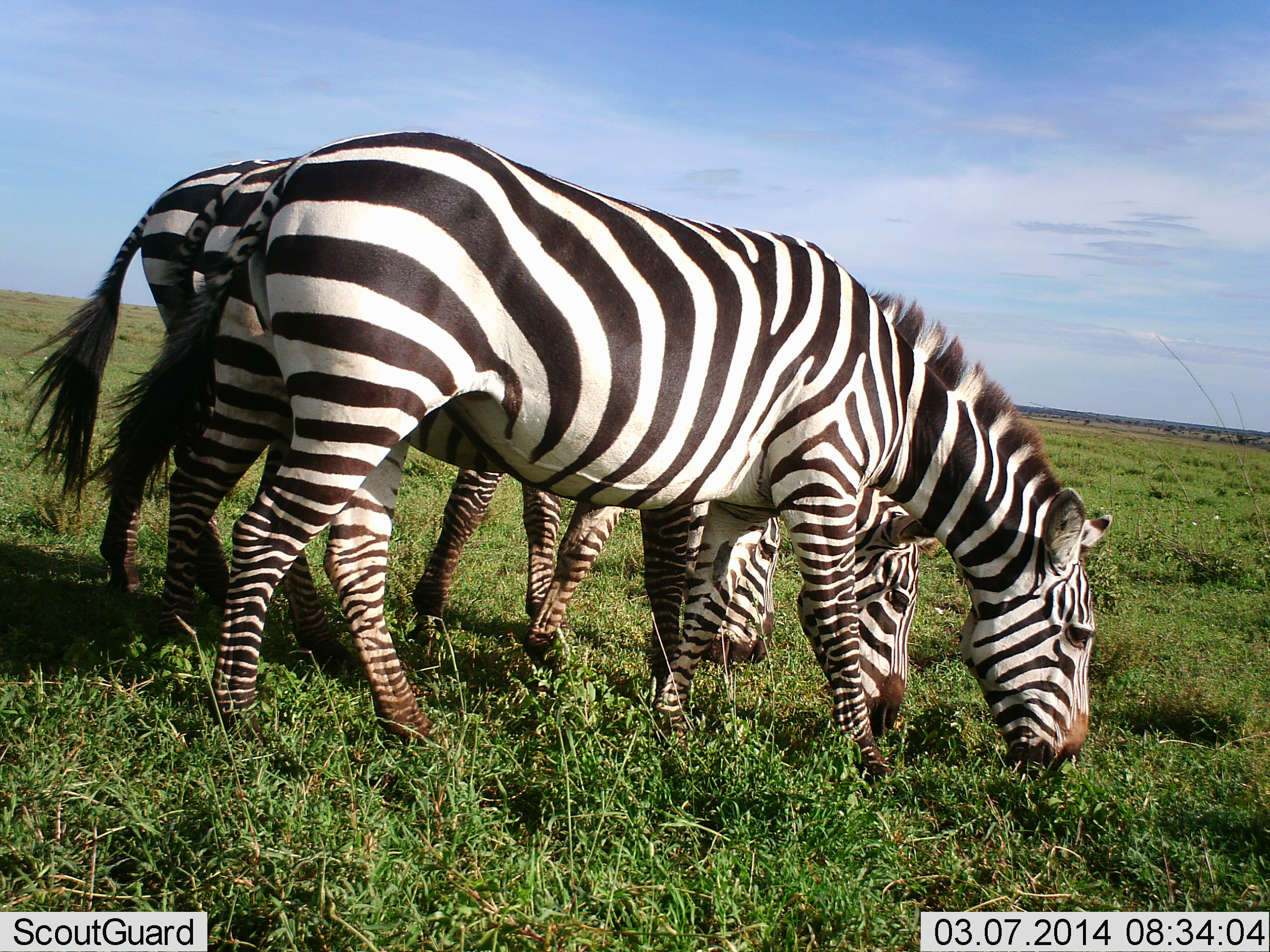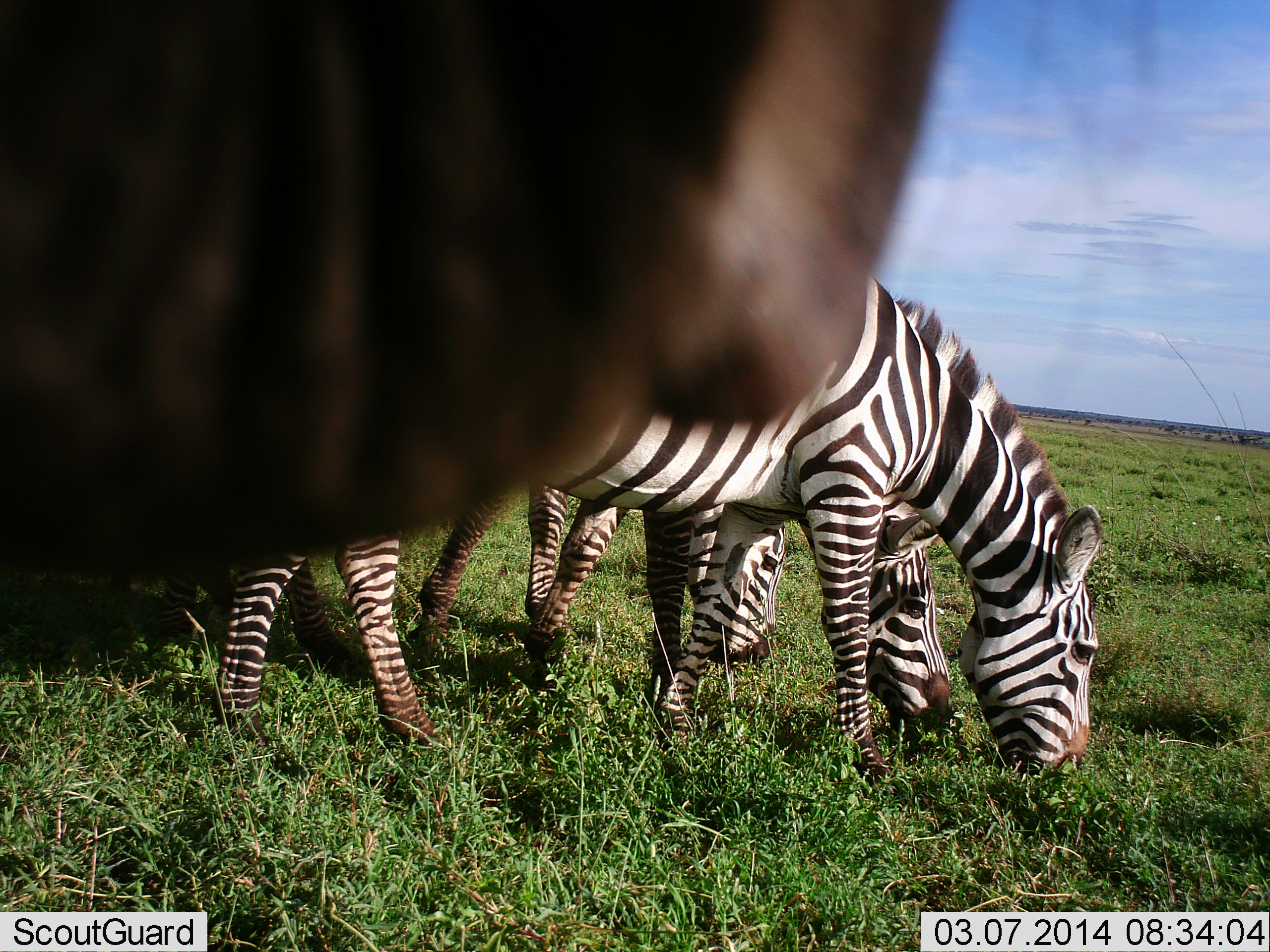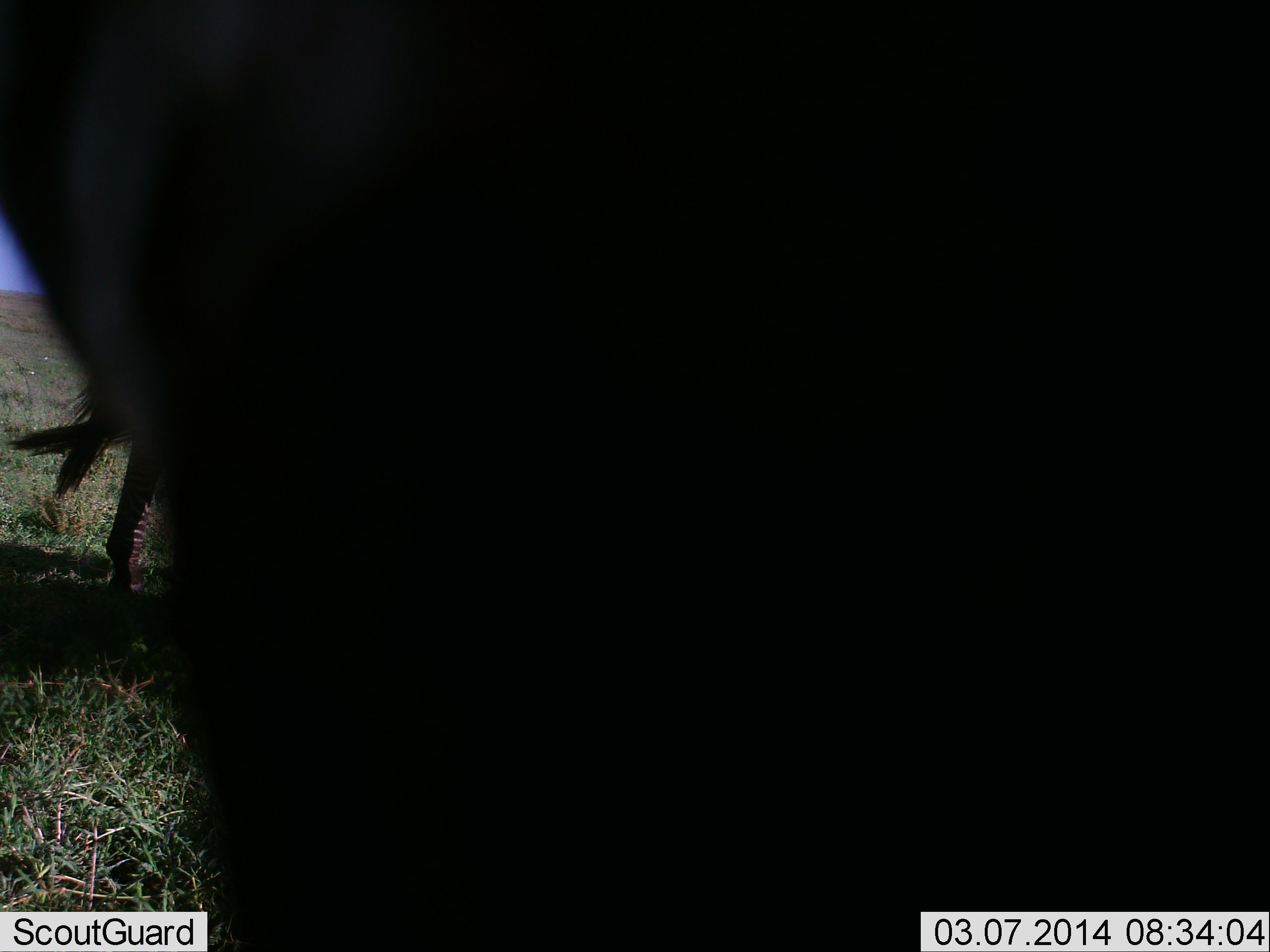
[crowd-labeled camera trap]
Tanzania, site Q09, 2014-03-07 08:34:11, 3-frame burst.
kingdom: Animalia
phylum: Chordata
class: Mammalia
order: Perissodactyla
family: Equidae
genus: Equus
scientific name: Equus quagga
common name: plains zebra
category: zebra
Zebra (plains zebra) (Equus quagga), count 3. Behavior (volunteer vote fractions): standing 12%, resting 6%, moving 0%, interacting 12%. Young present (vote fraction): 0%. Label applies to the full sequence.